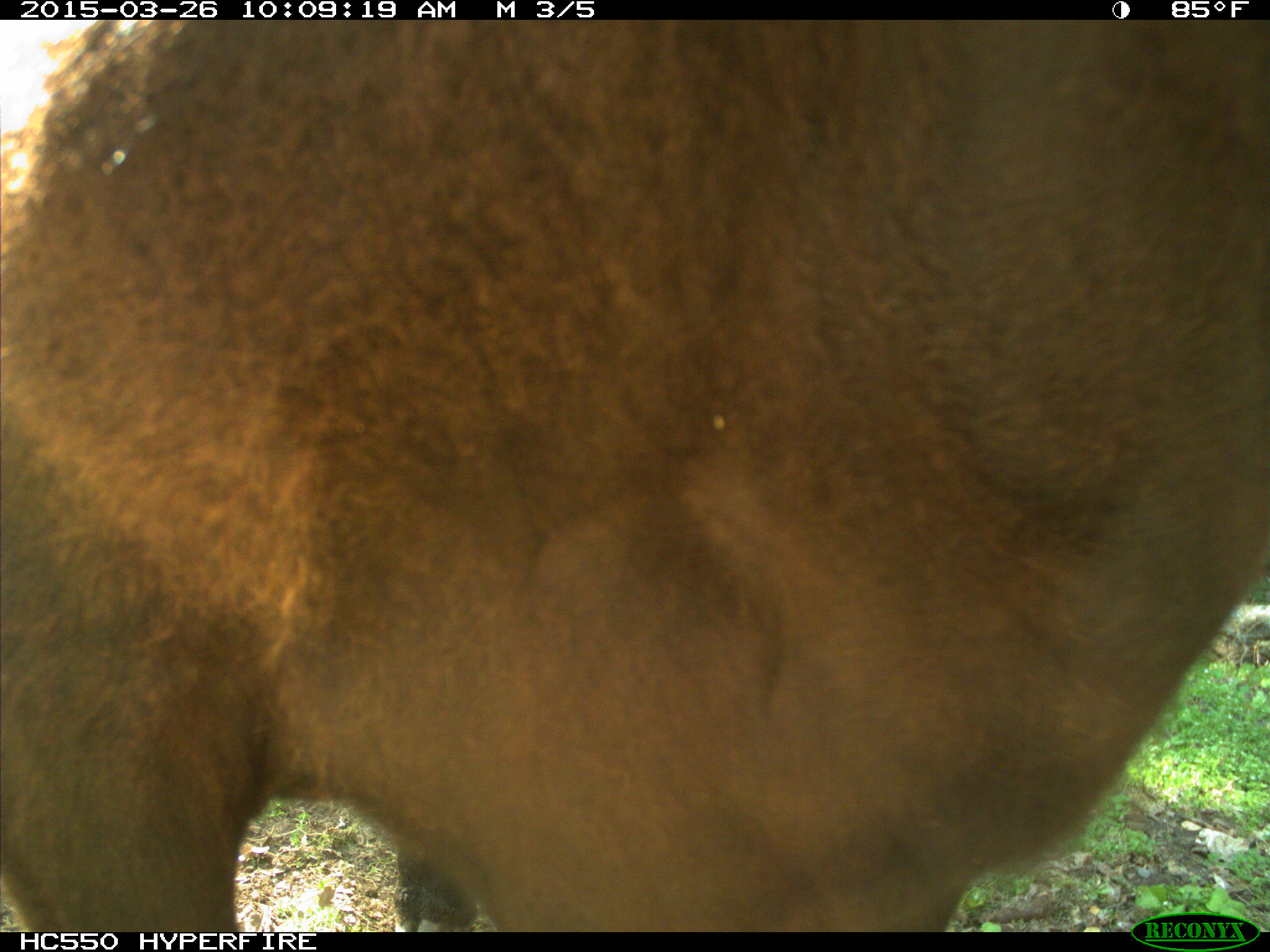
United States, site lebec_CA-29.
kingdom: Animalia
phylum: Chordata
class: Mammalia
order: Artiodactyla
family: Bovidae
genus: Bos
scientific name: Bos taurus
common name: domestic cow